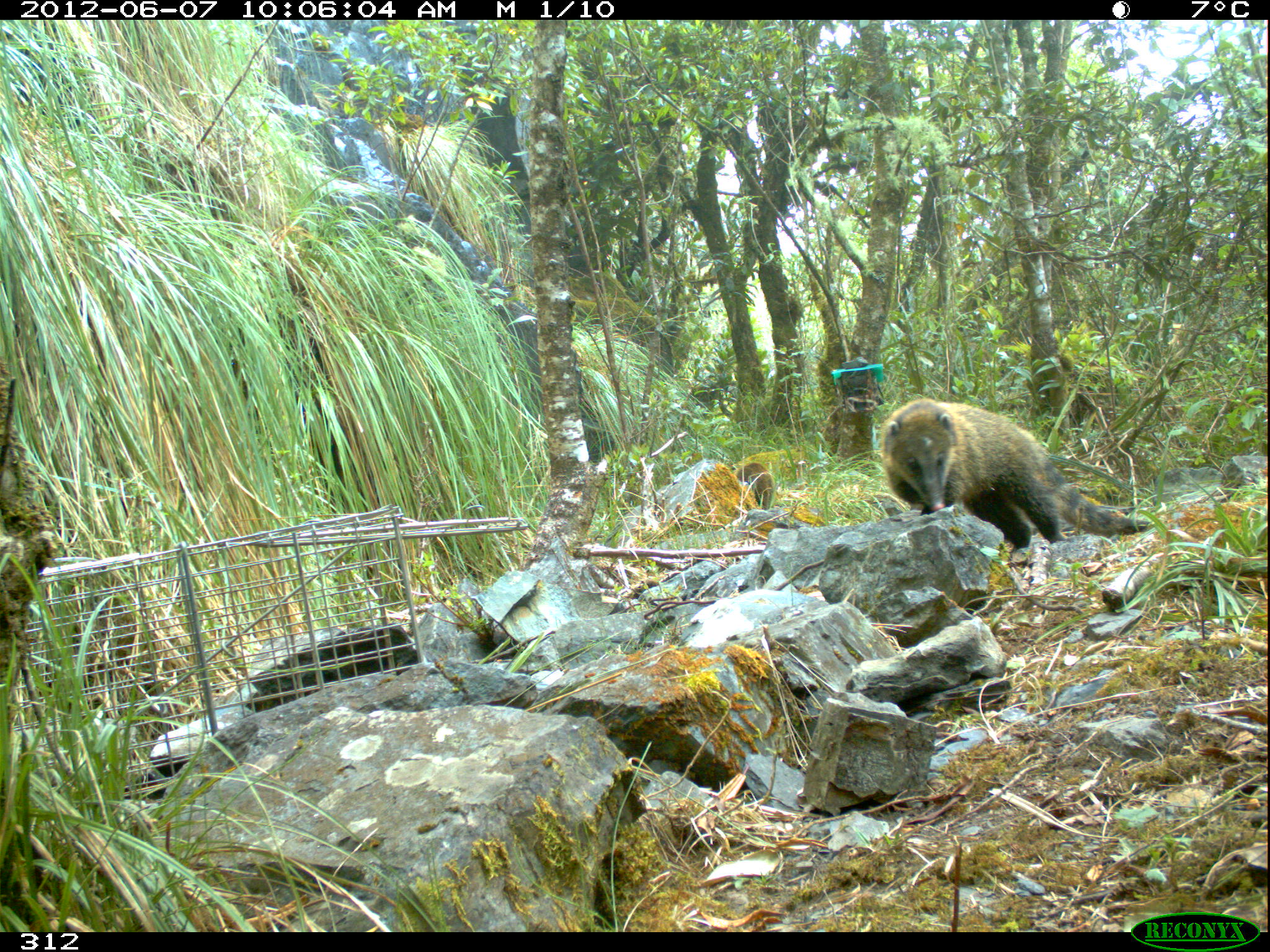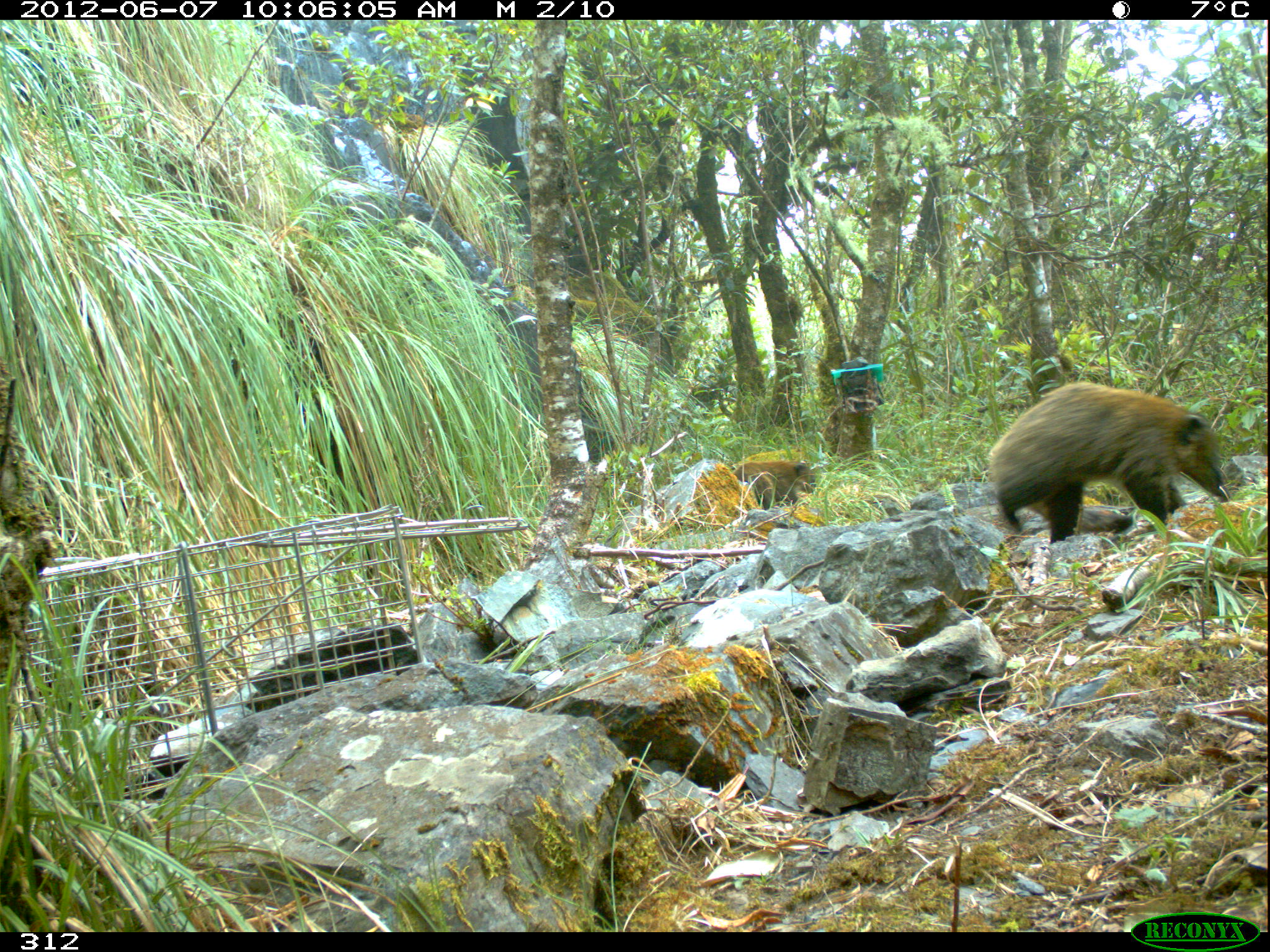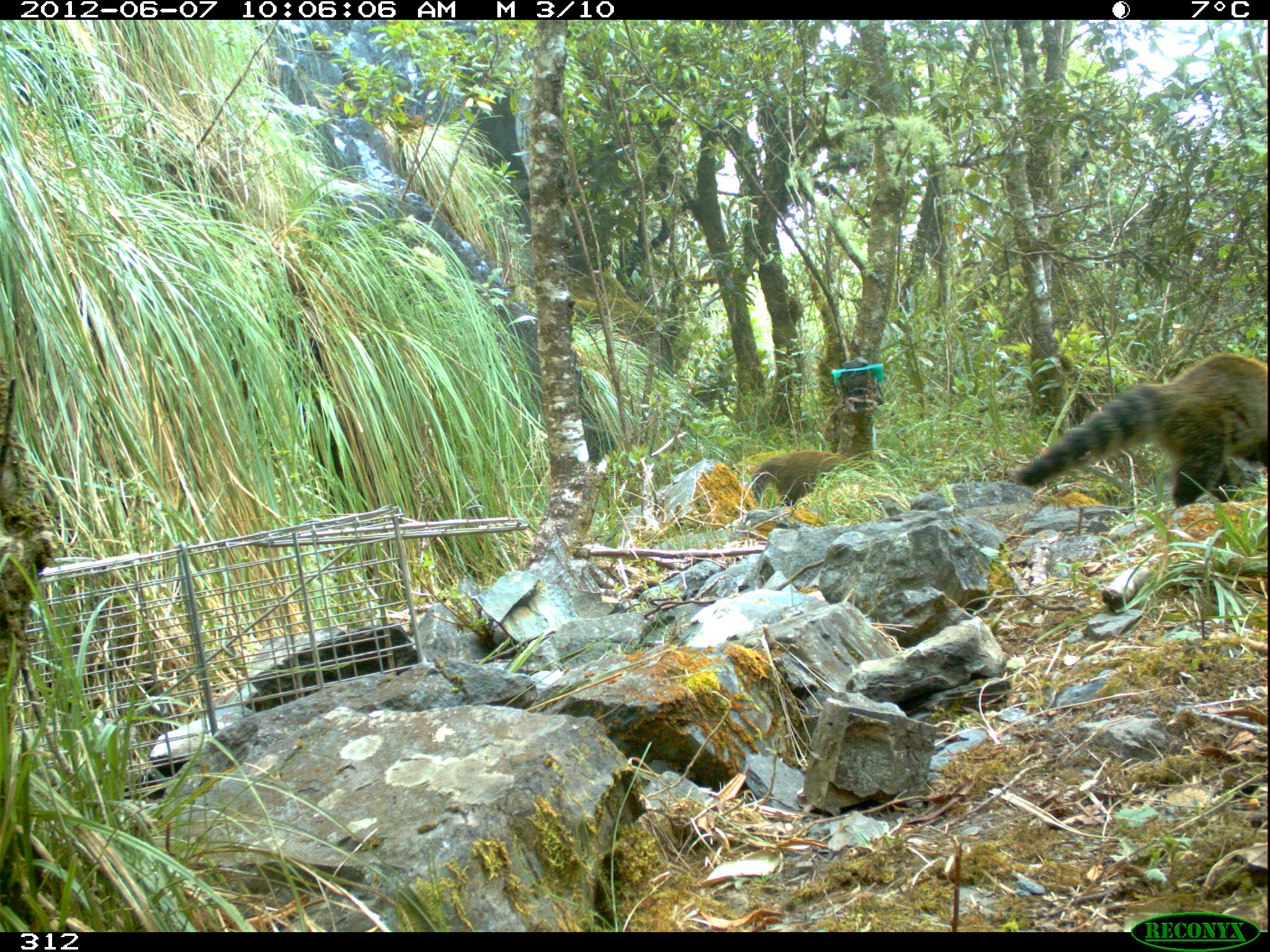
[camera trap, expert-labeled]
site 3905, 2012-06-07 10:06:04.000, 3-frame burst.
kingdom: Animalia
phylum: Chordata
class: Mammalia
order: Carnivora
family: Procyonidae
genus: Nasua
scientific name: Nasua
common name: coatis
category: unknown coati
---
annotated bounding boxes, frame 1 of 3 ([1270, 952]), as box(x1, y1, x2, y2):
unknown coati: box(878, 397, 1158, 555); box(736, 462, 775, 510)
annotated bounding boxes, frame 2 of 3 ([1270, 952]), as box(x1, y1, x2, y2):
unknown coati: box(988, 380, 1232, 542); box(733, 460, 817, 510)